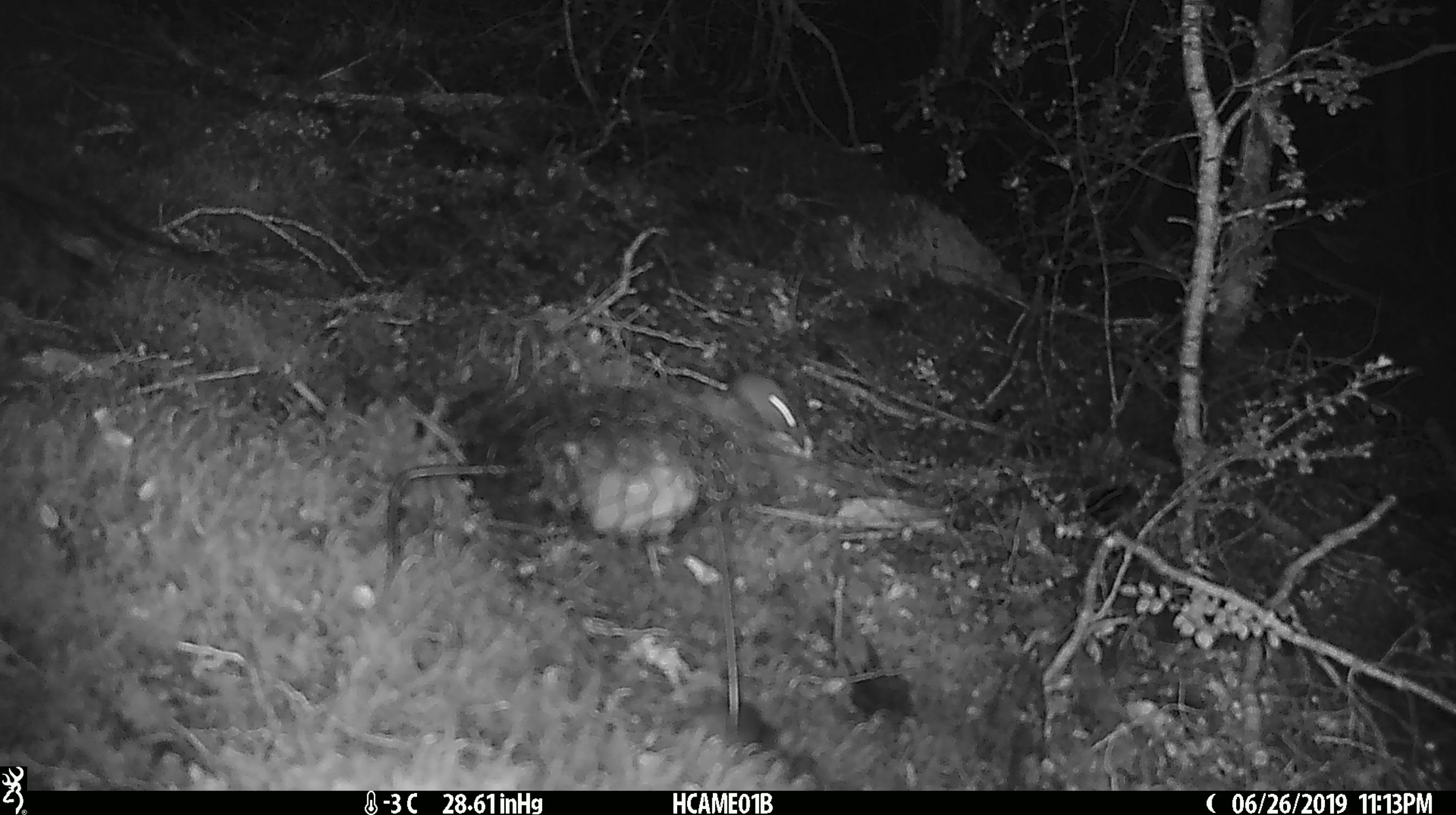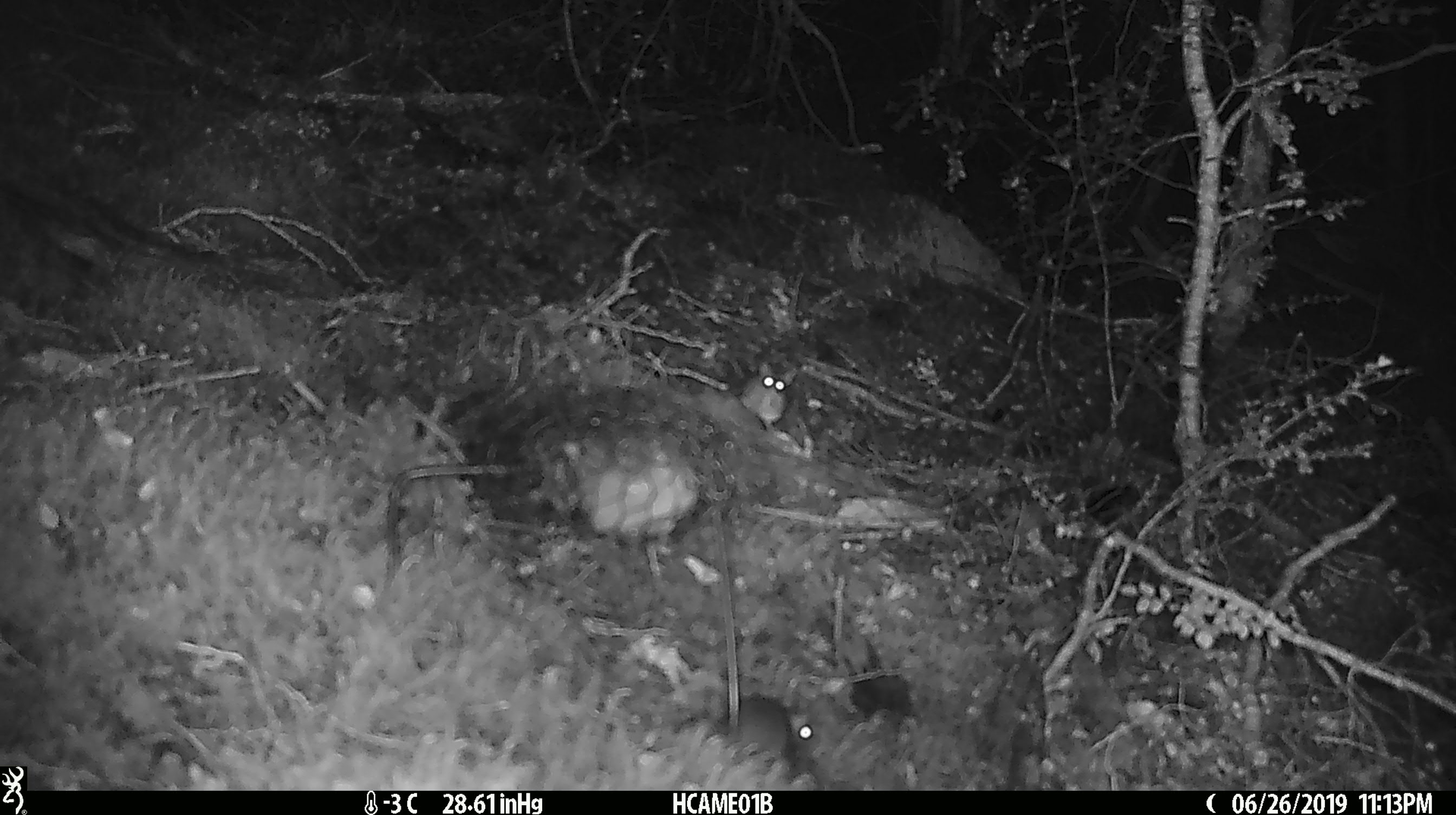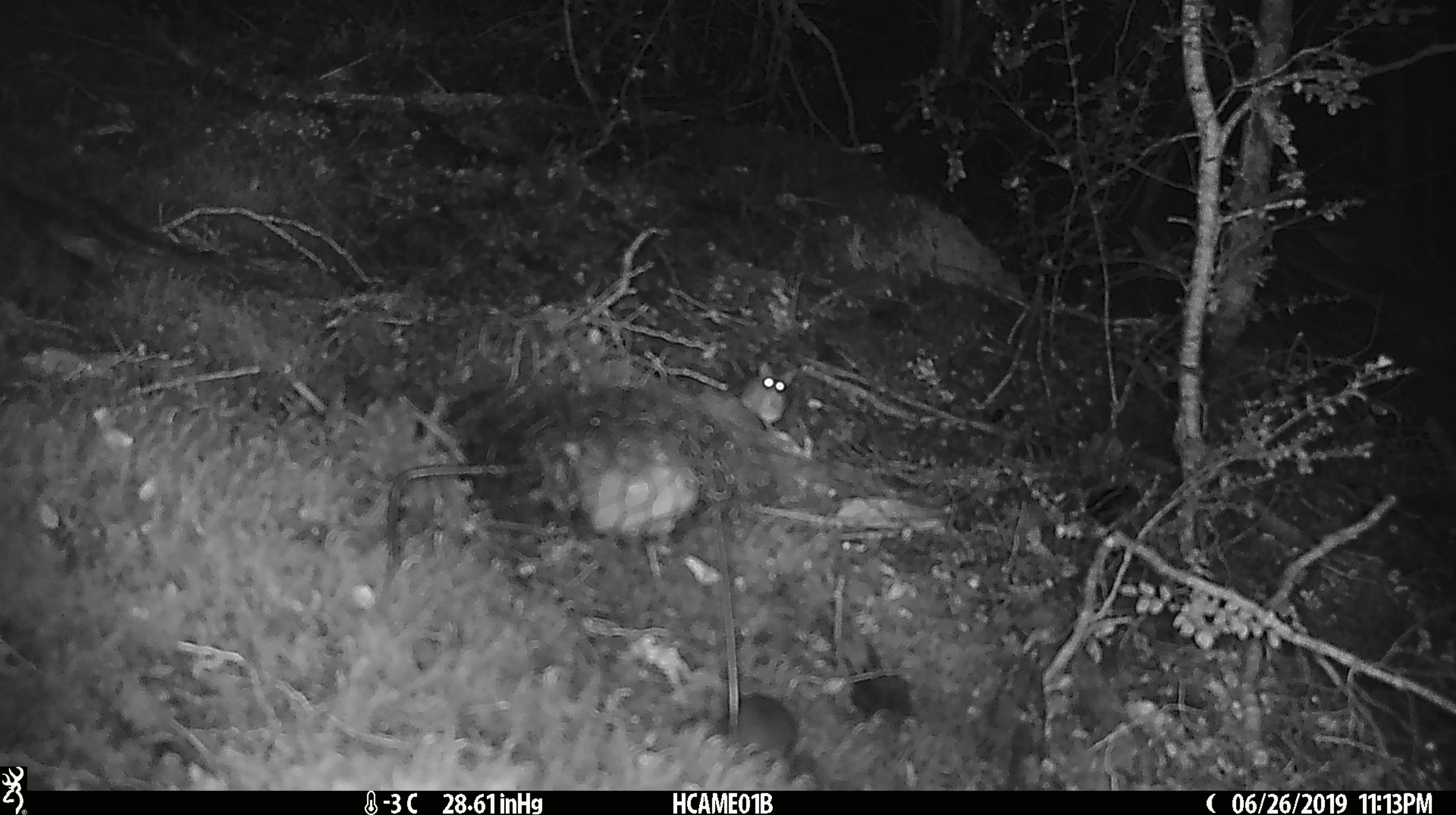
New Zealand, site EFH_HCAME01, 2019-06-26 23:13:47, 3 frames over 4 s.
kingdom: Animalia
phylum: Chordata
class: Mammalia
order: Rodentia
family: Muridae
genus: Mus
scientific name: Mus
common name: mouse